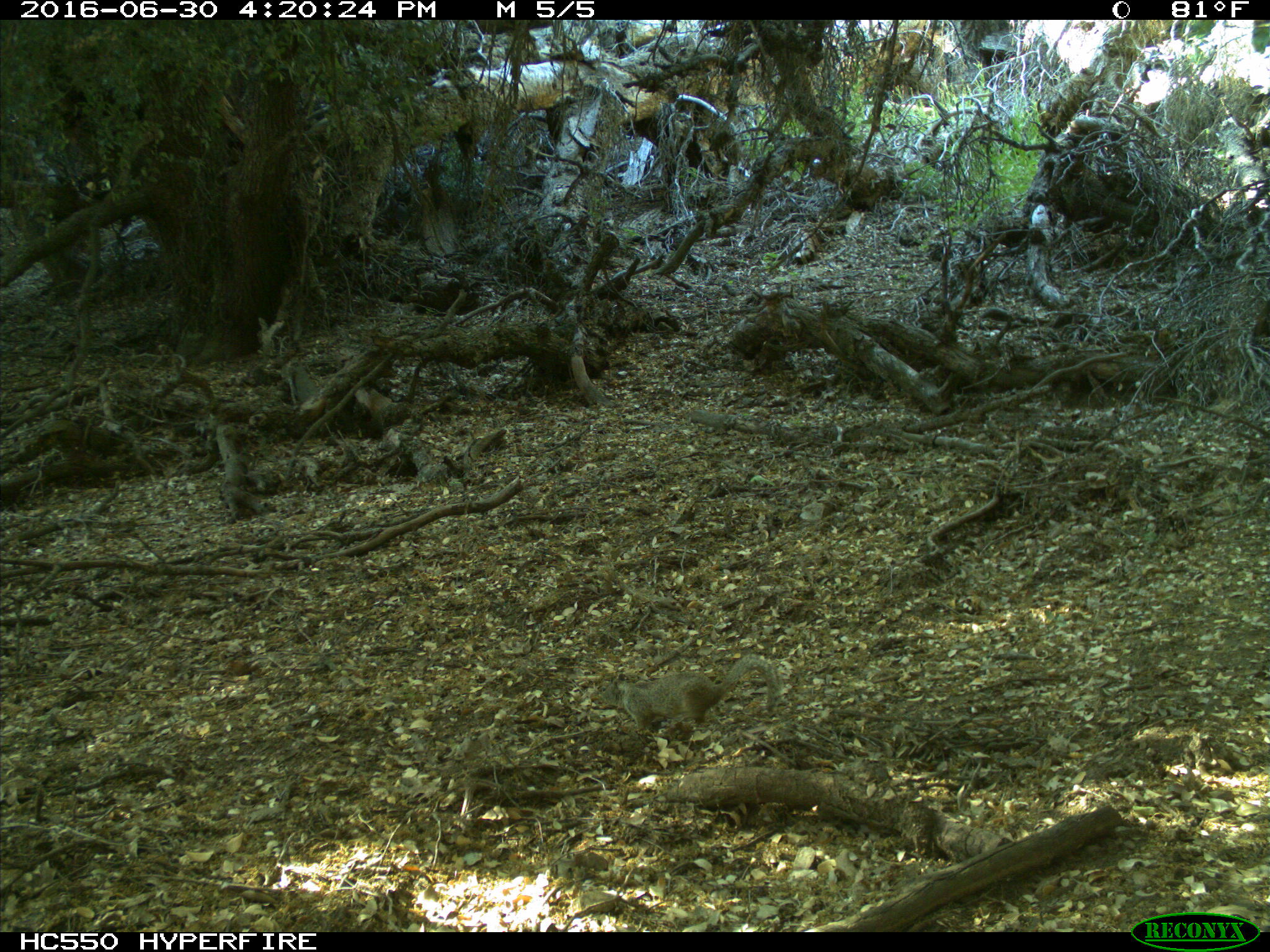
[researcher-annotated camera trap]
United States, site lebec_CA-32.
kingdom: Animalia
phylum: Chordata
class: Mammalia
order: Rodentia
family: Sciuridae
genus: Otospermophilus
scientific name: Otospermophilus beecheyi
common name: california ground squirrel